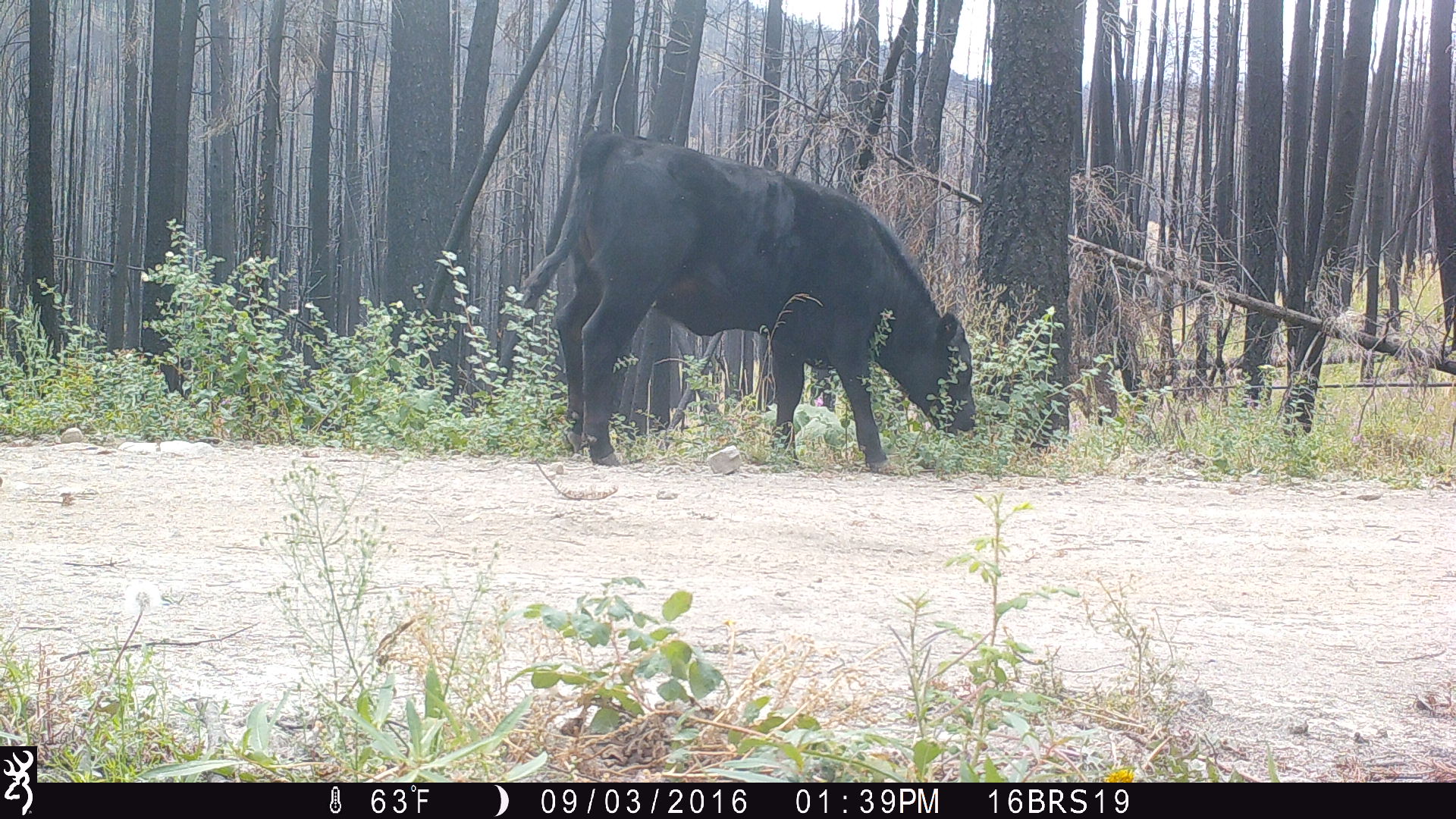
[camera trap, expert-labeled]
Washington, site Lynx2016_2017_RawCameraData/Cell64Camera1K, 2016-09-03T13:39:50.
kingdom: Animalia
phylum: Chordata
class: Mammalia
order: Artiodactyla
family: Bovidae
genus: Bos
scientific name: Bos taurus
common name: domestic cattle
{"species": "domestic cattle (Bos taurus)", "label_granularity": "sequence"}